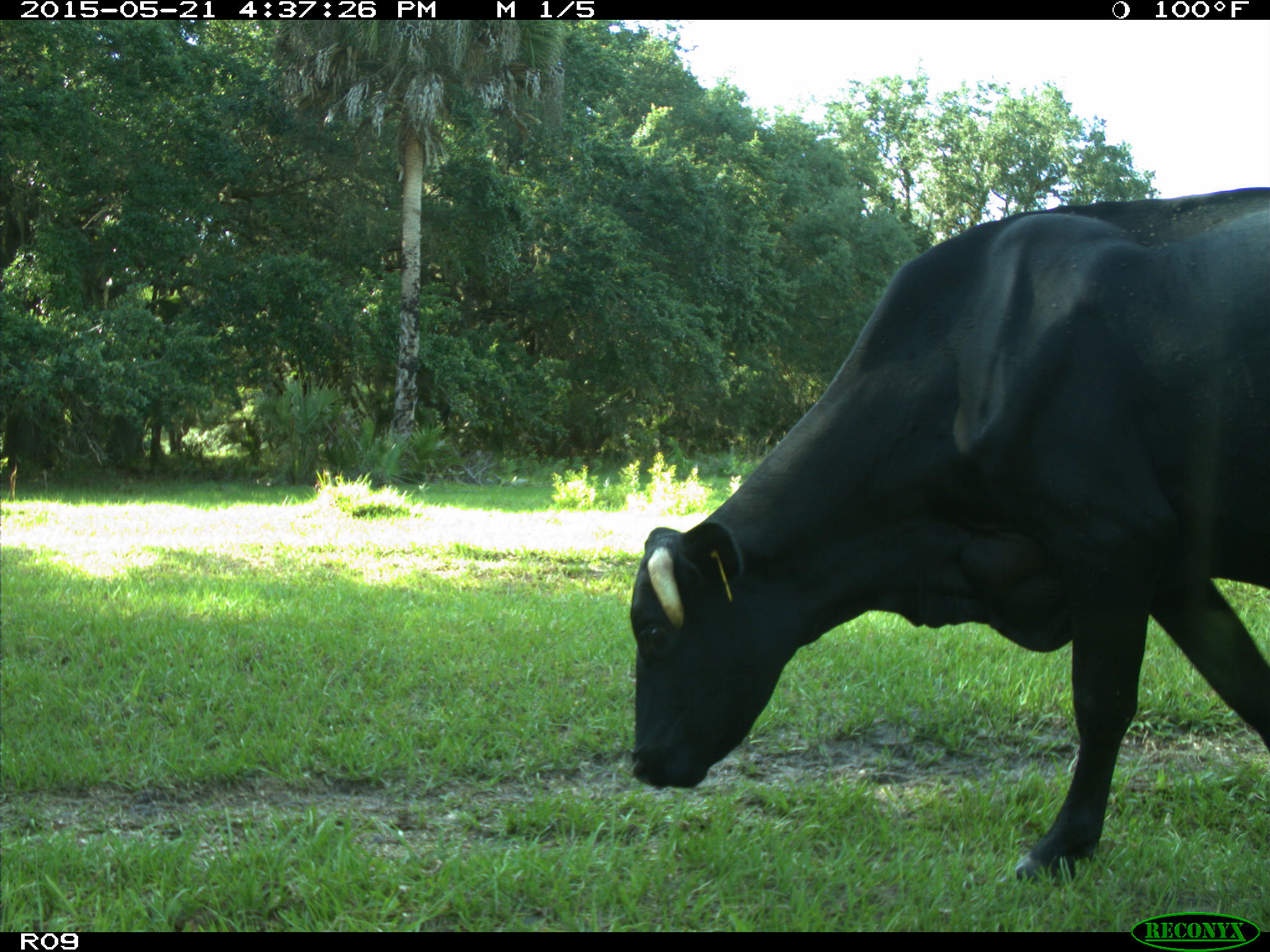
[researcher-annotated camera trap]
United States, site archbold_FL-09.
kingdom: Animalia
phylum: Chordata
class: Mammalia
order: Artiodactyla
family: Bovidae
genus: Bos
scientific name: Bos taurus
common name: domestic cow